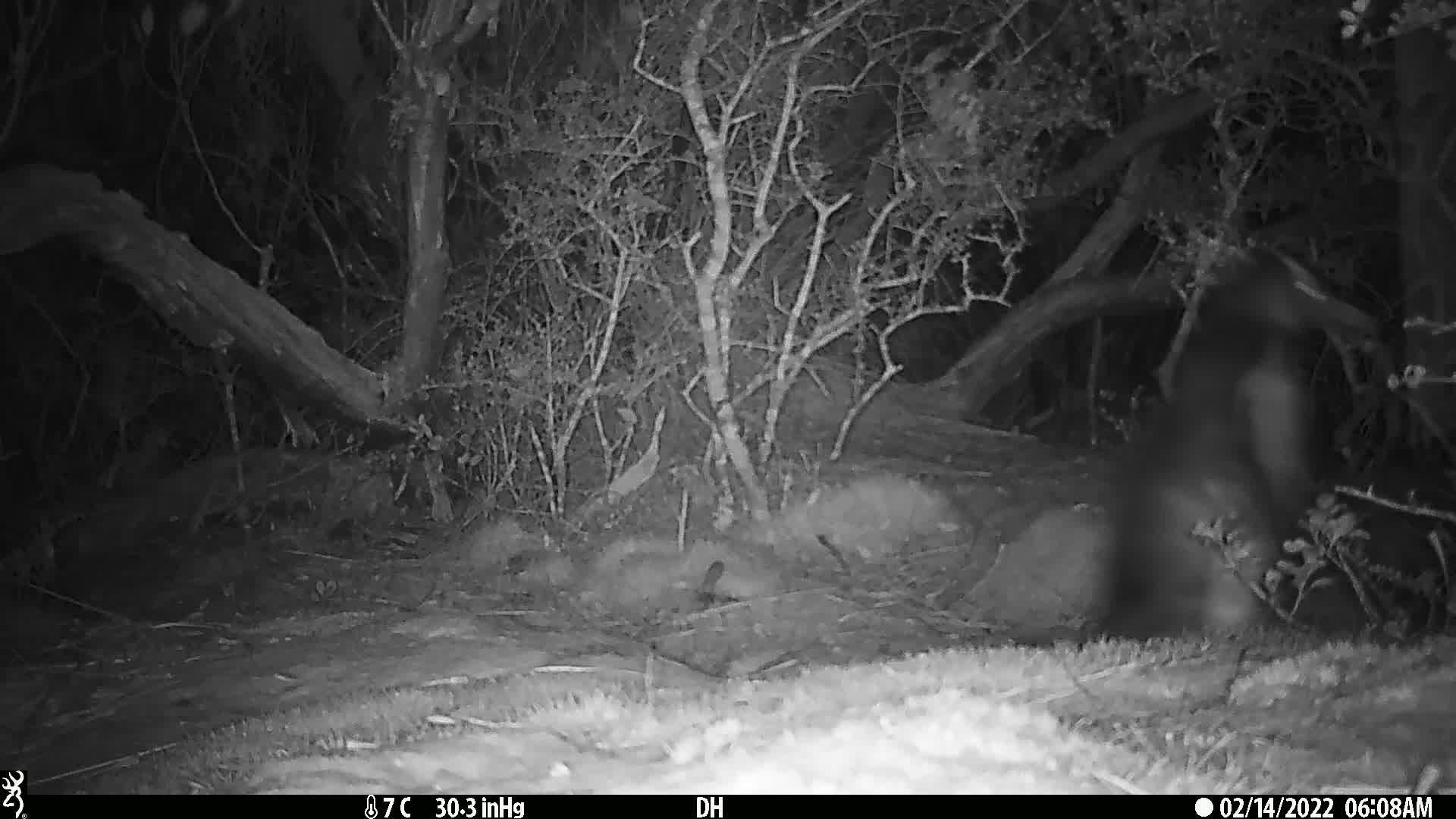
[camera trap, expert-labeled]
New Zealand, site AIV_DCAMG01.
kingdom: Animalia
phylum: Chordata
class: Aves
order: Sphenisciformes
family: Spheniscidae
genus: Megadyptes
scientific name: Megadyptes antipodes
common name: yellow-eyed penguin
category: yellow eyed penguin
Yellow eyed penguin (yellow-eyed penguin) (Megadyptes antipodes).